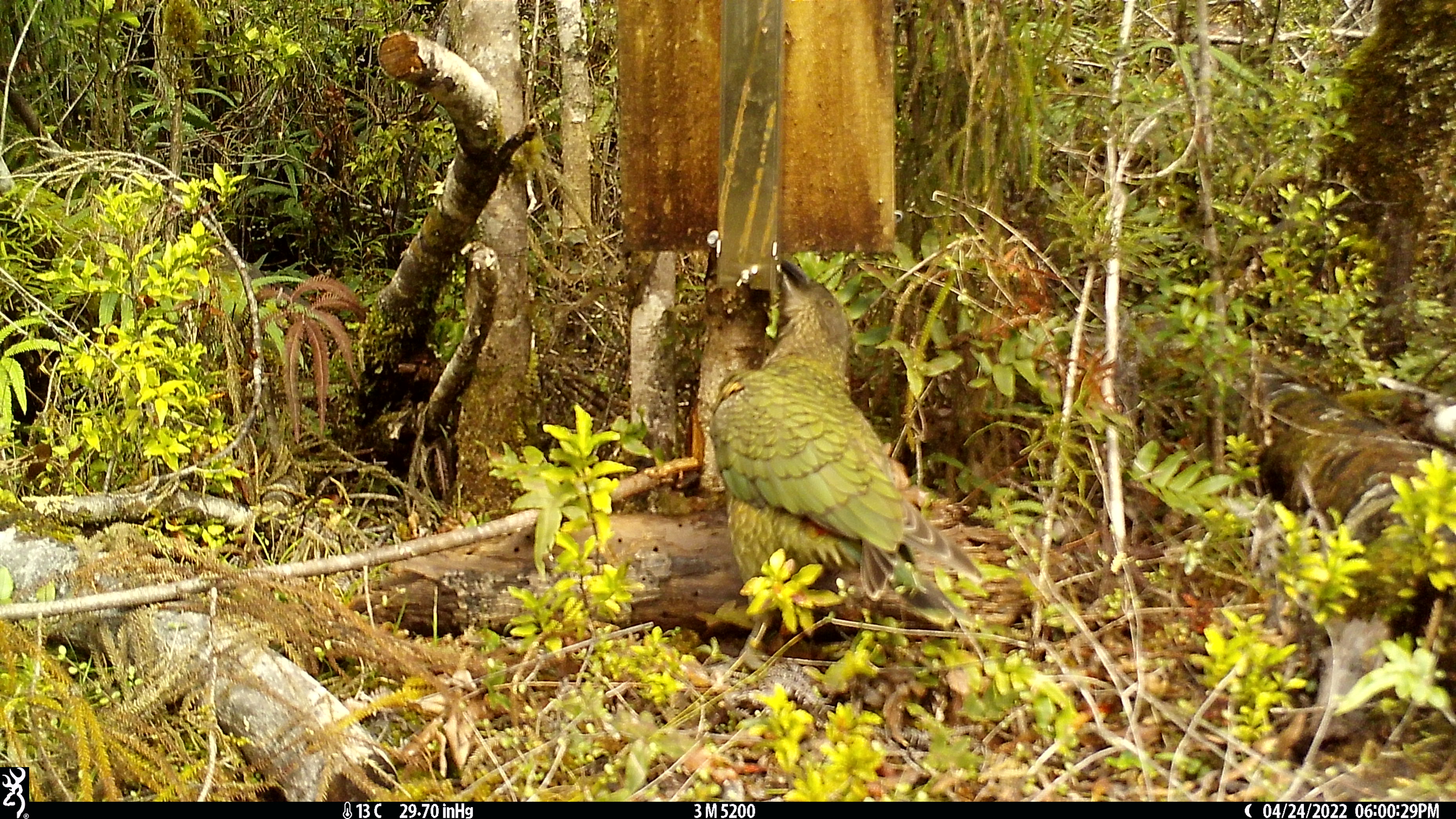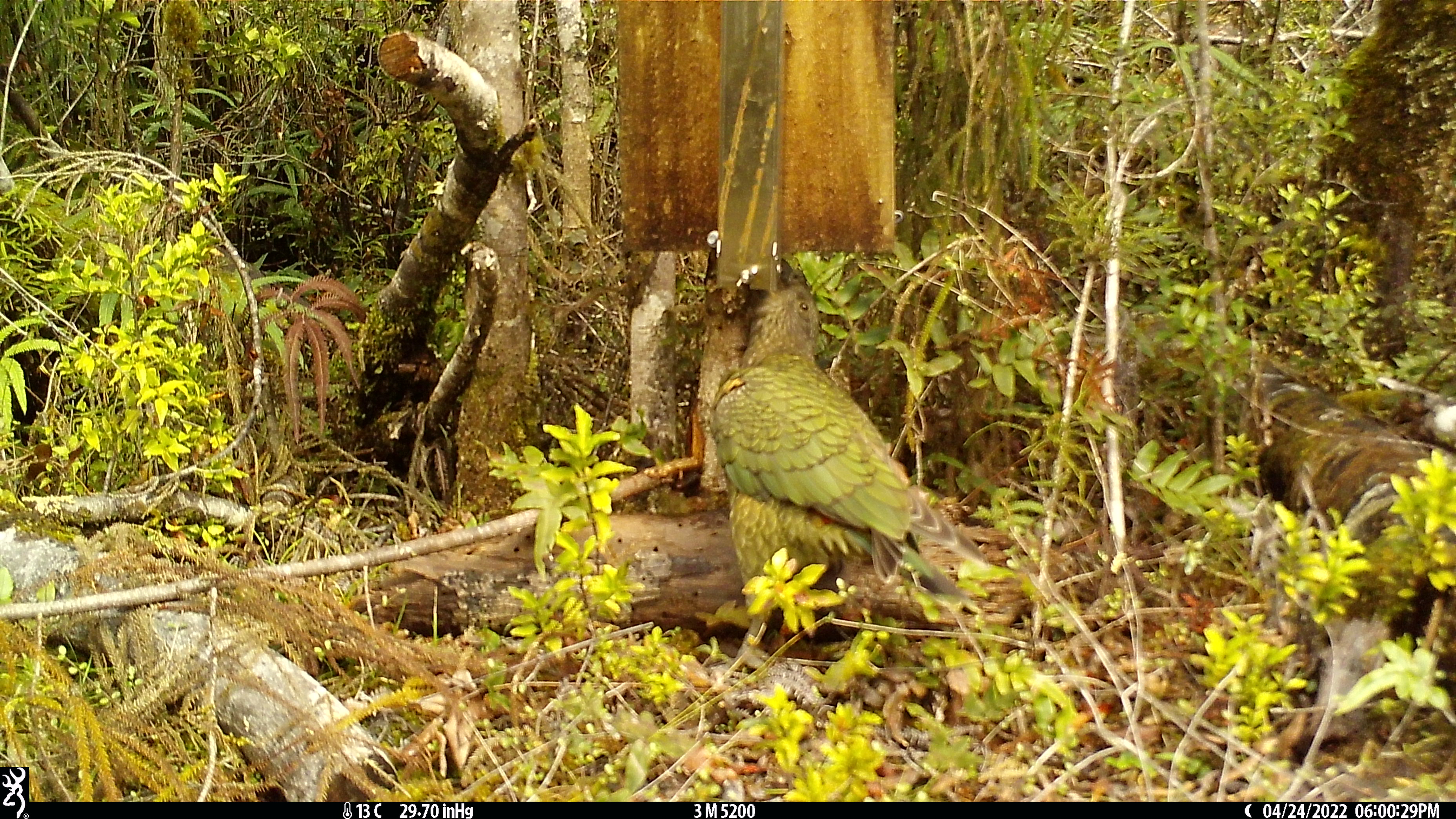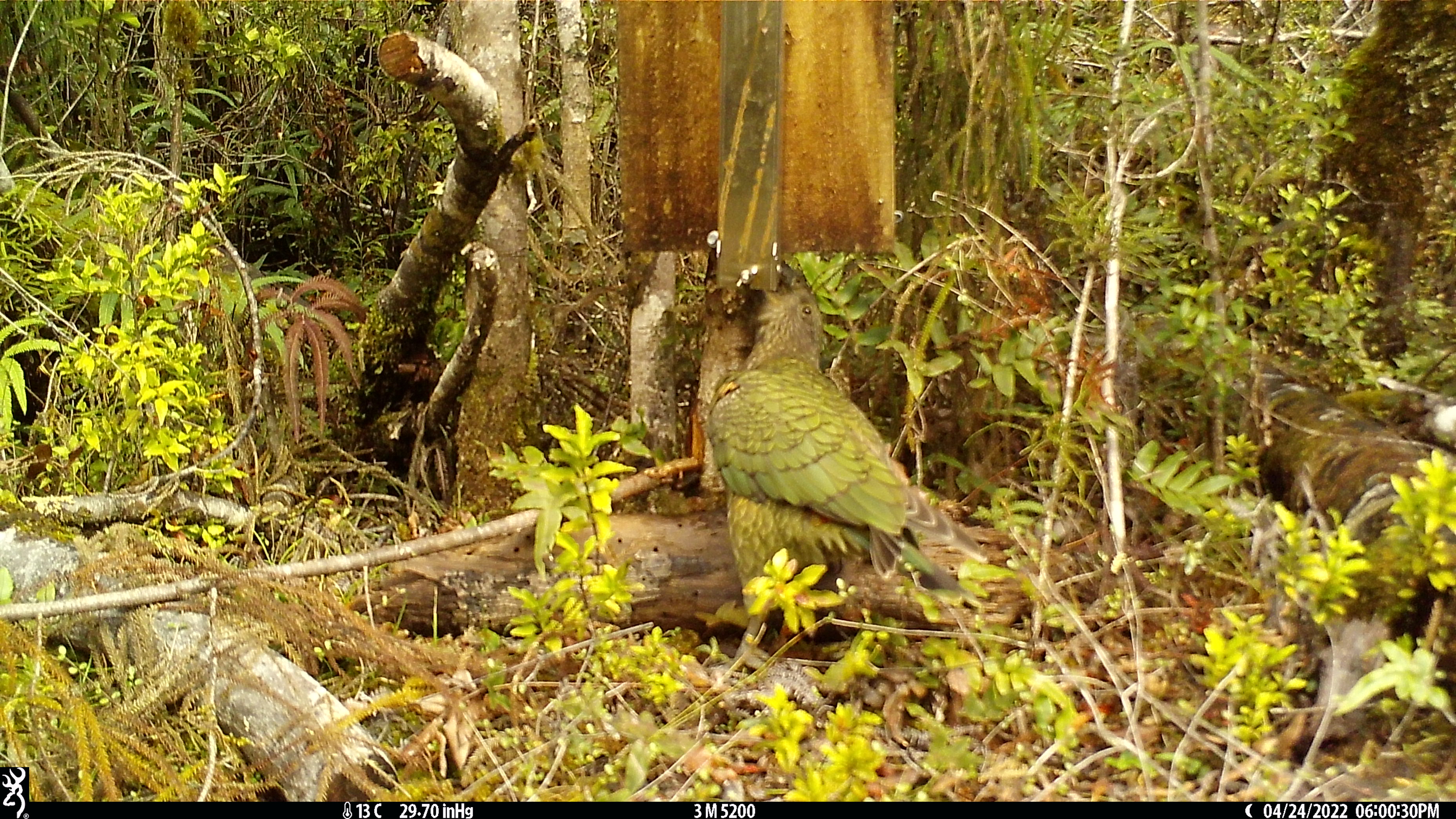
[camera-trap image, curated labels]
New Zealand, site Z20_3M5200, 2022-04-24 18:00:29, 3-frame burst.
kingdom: Animalia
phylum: Chordata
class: Aves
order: Psittaciformes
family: Strigopidae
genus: Nestor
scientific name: Nestor notabilis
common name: kea